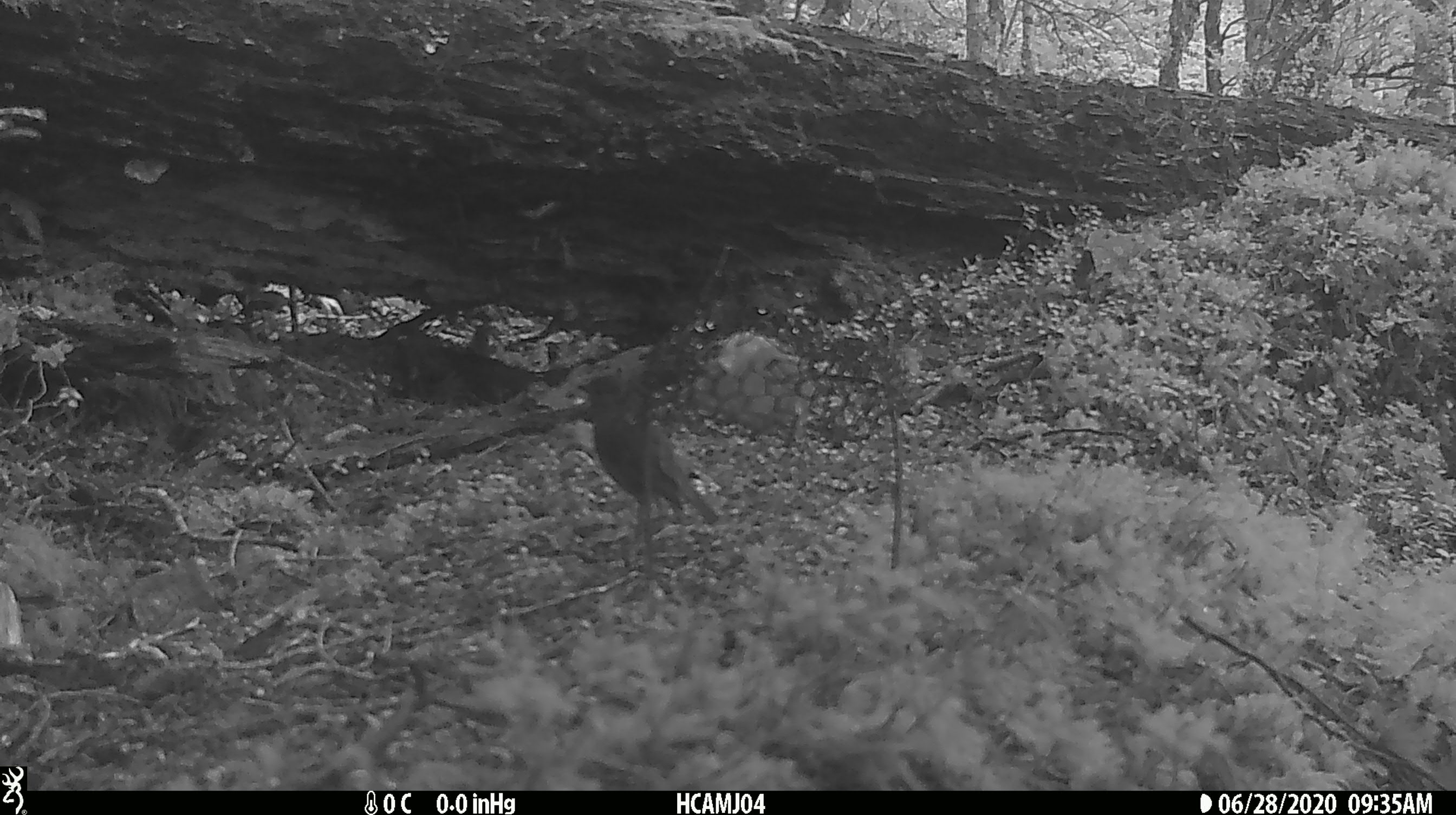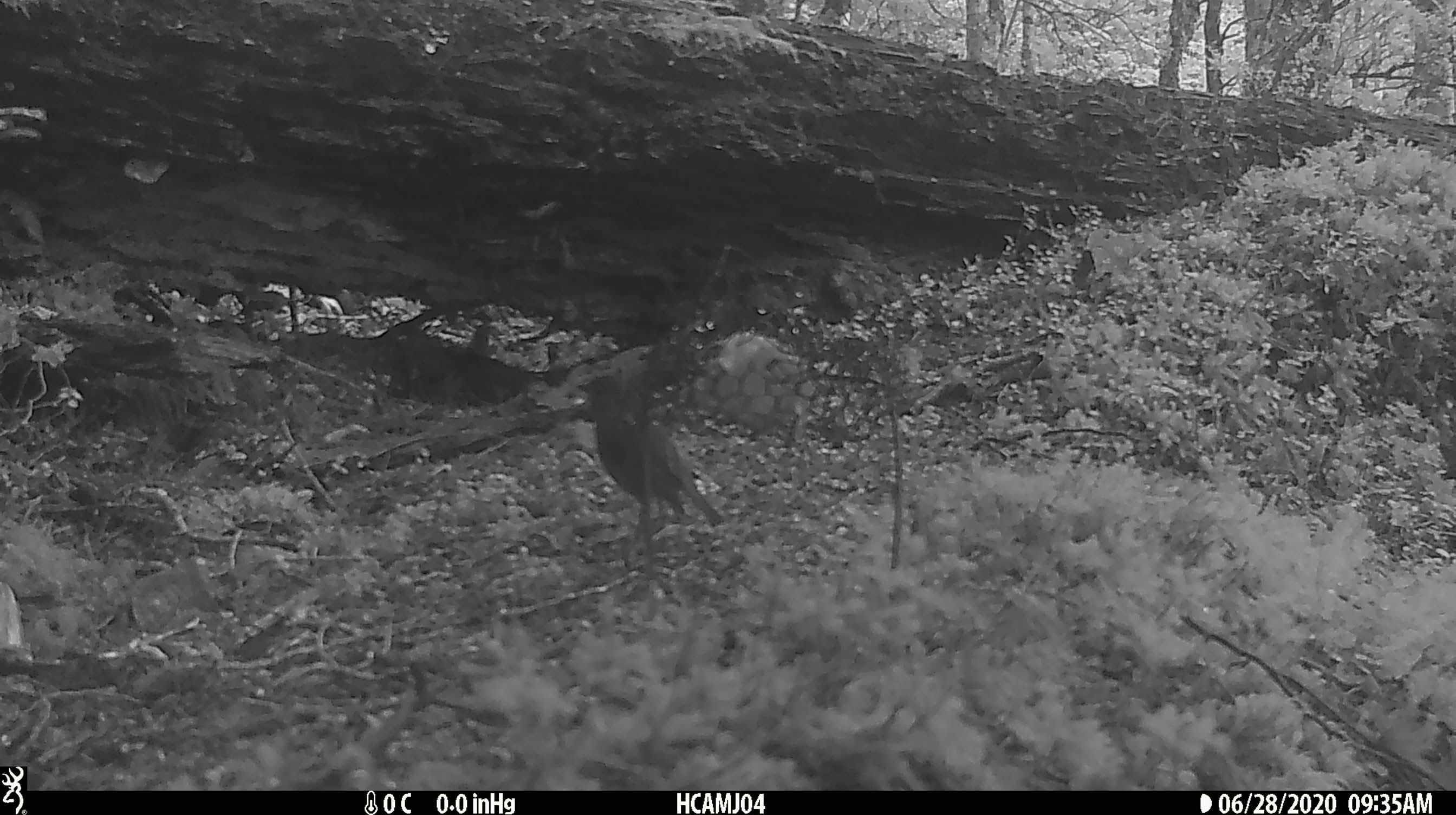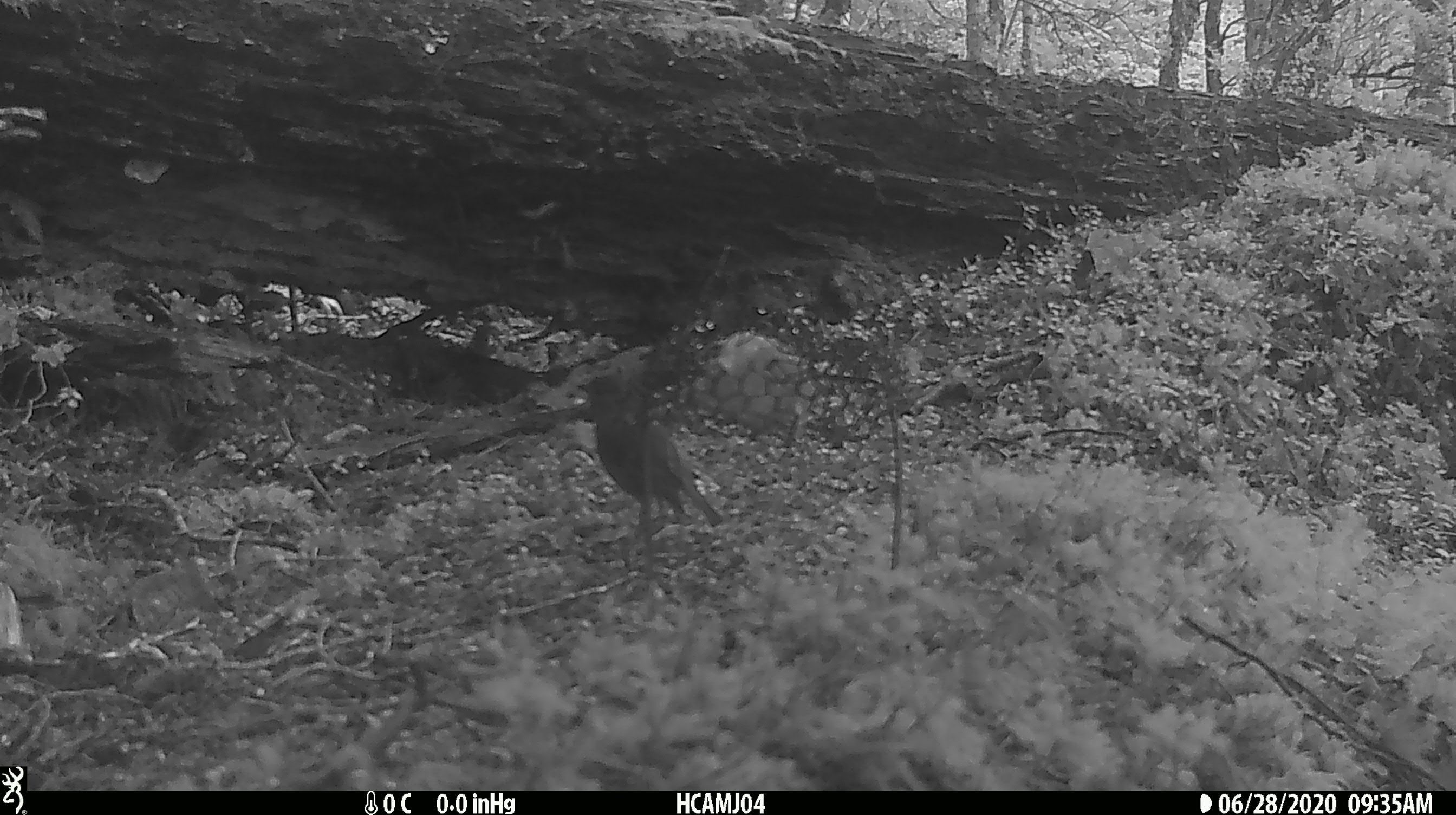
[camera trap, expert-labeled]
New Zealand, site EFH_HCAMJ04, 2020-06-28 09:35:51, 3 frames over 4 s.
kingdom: Animalia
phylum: Chordata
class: Aves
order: Passeriformes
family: Petroicidae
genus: Petroica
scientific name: Petroica australis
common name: new zealand robin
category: robin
Robin (new zealand robin) (Petroica australis).